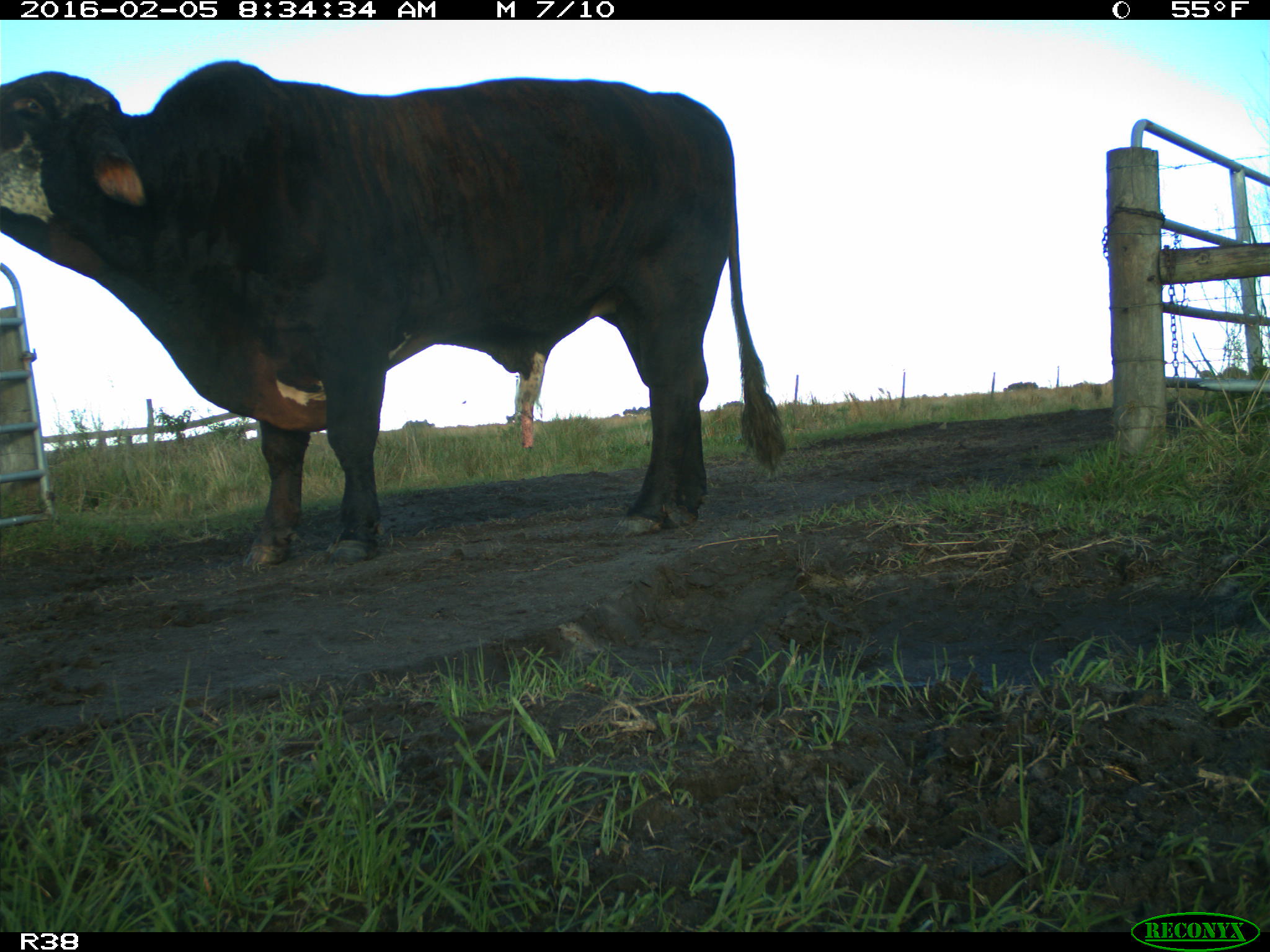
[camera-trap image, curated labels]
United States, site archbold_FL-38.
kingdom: Animalia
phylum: Chordata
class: Mammalia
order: Artiodactyla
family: Bovidae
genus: Bos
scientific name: Bos taurus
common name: domestic cow